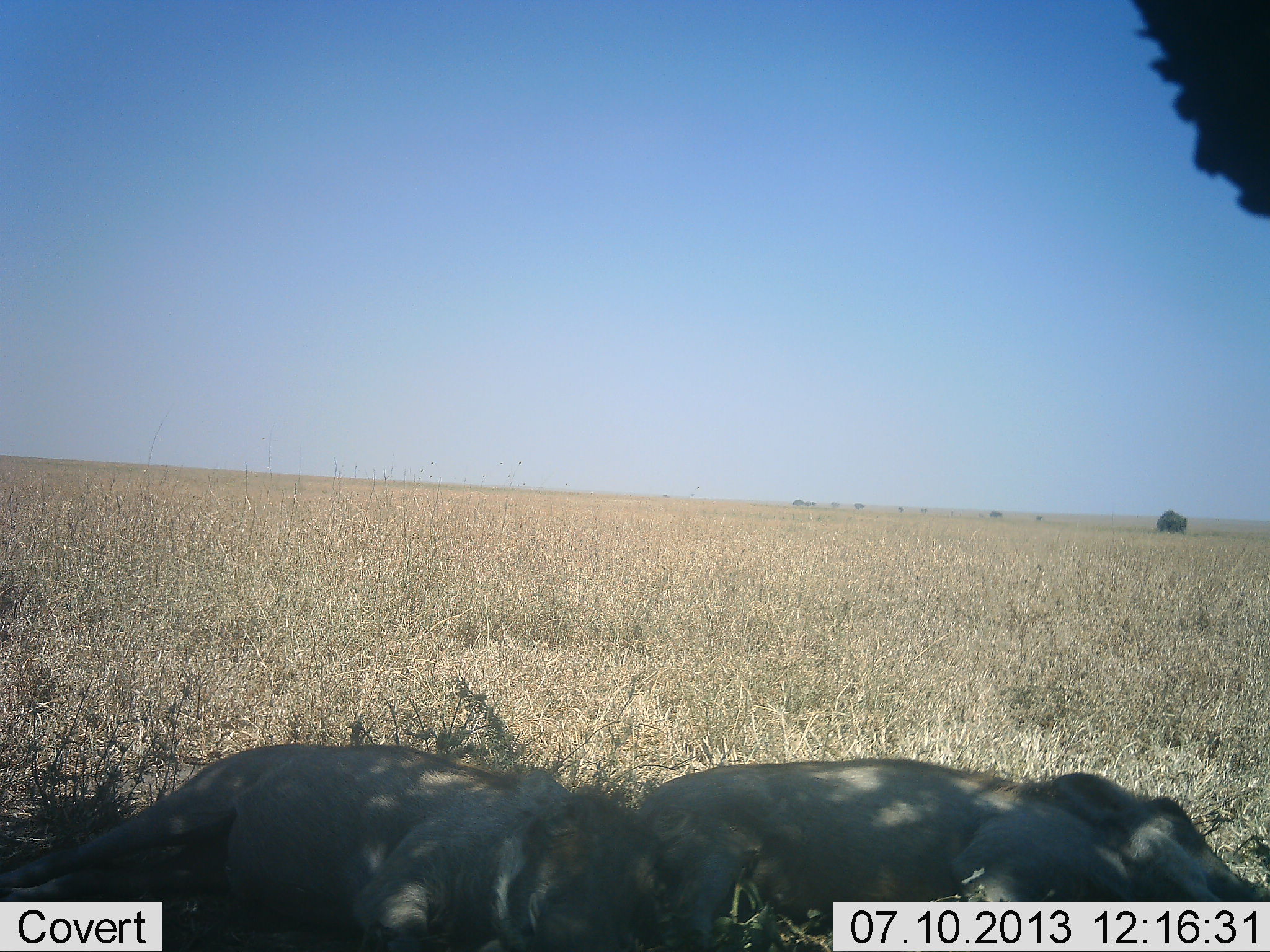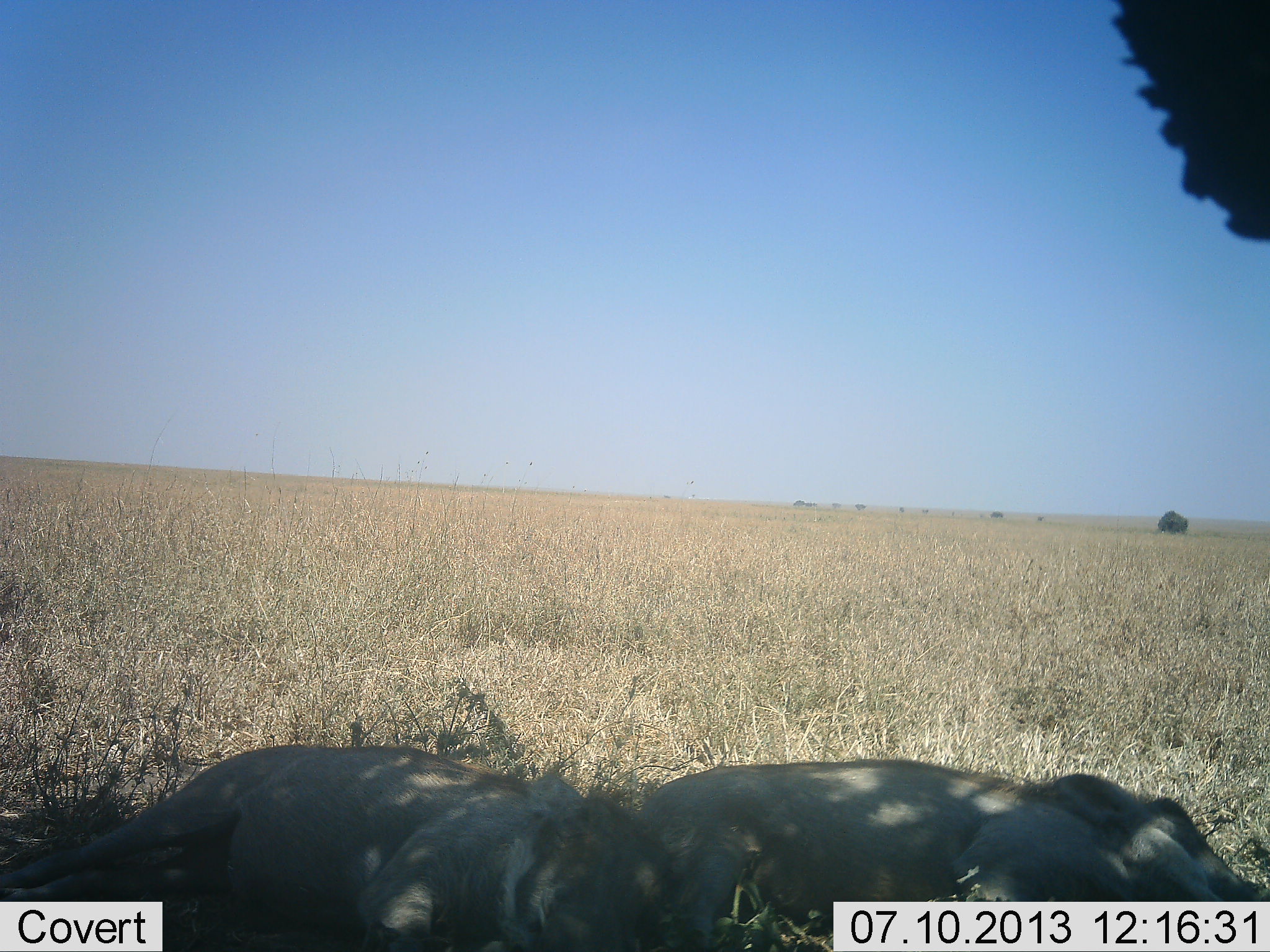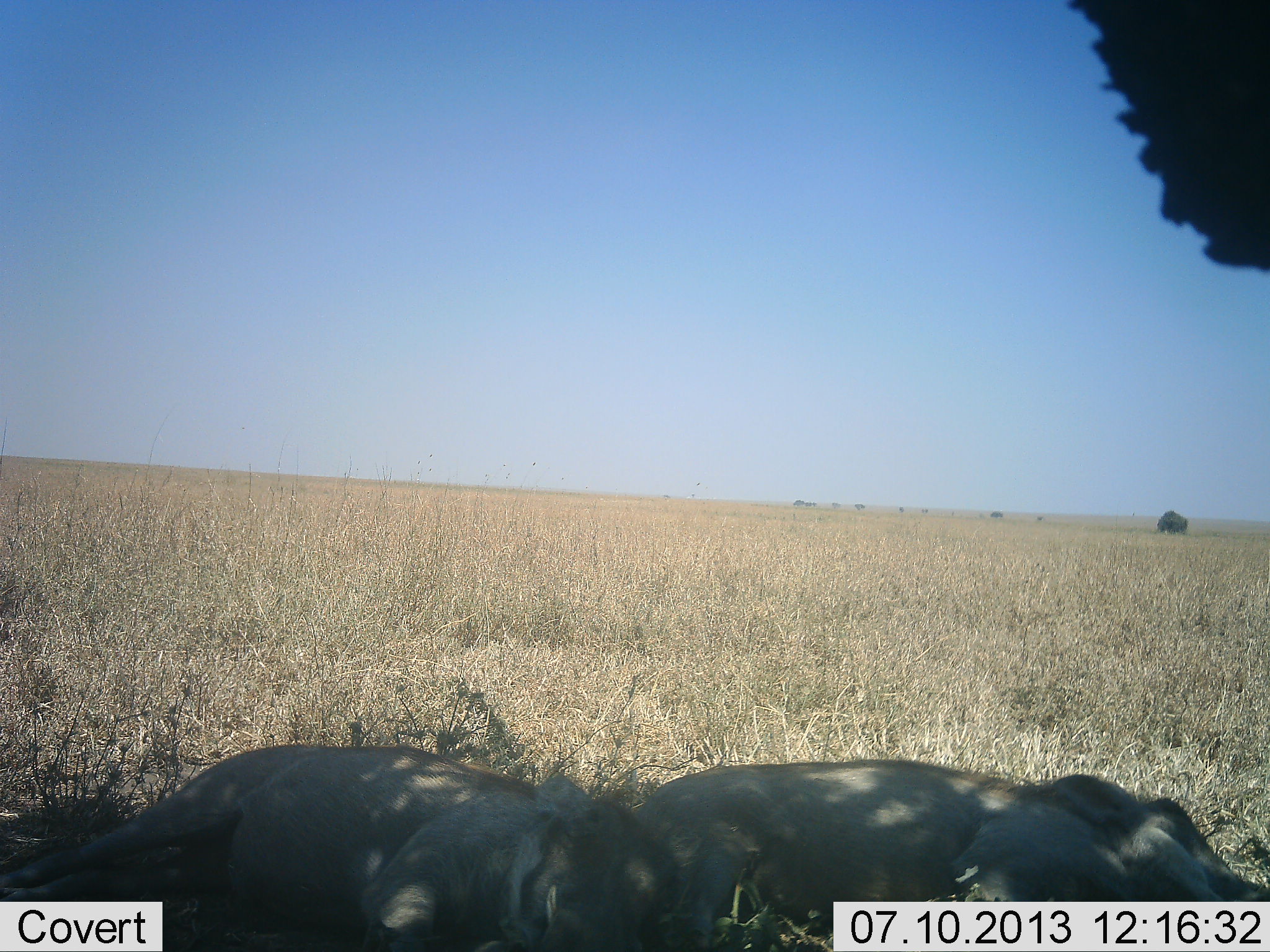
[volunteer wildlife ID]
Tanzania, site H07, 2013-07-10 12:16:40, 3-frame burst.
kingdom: Animalia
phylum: Chordata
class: Mammalia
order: Artiodactyla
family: Suidae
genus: Phacochoerus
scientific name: Phacochoerus africanus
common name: warthog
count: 2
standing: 6%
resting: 100%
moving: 0%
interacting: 6%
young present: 6%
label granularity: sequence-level